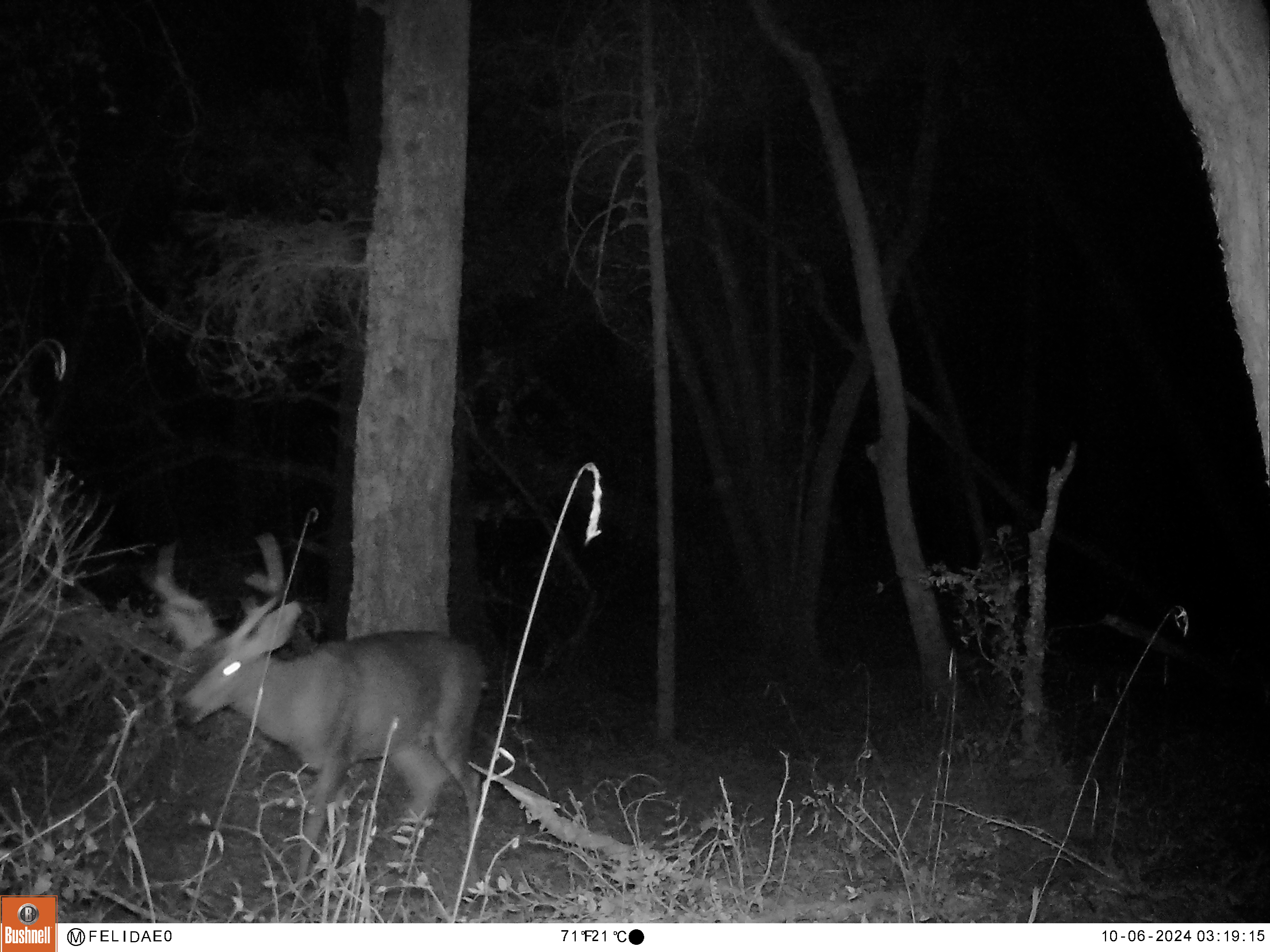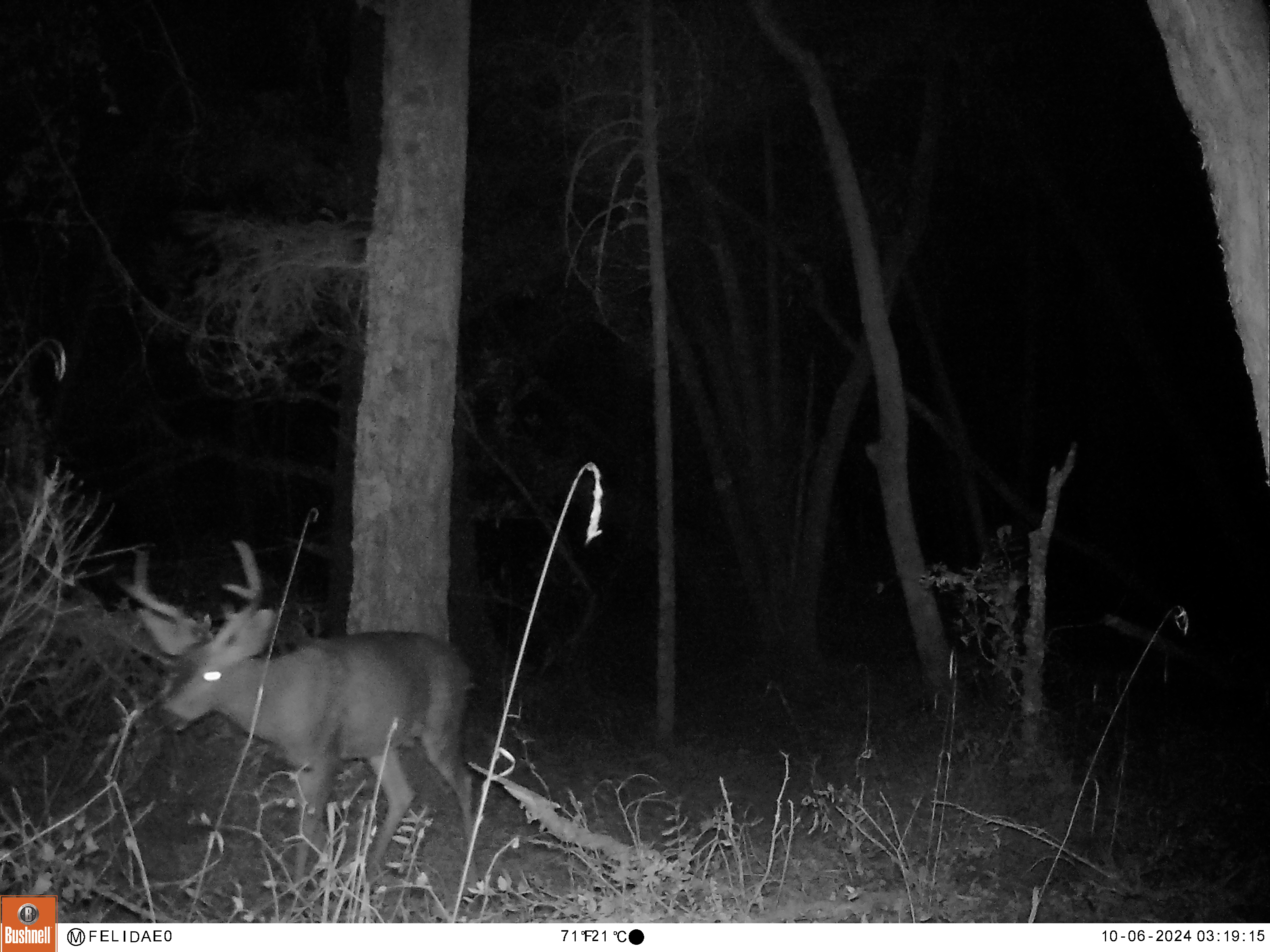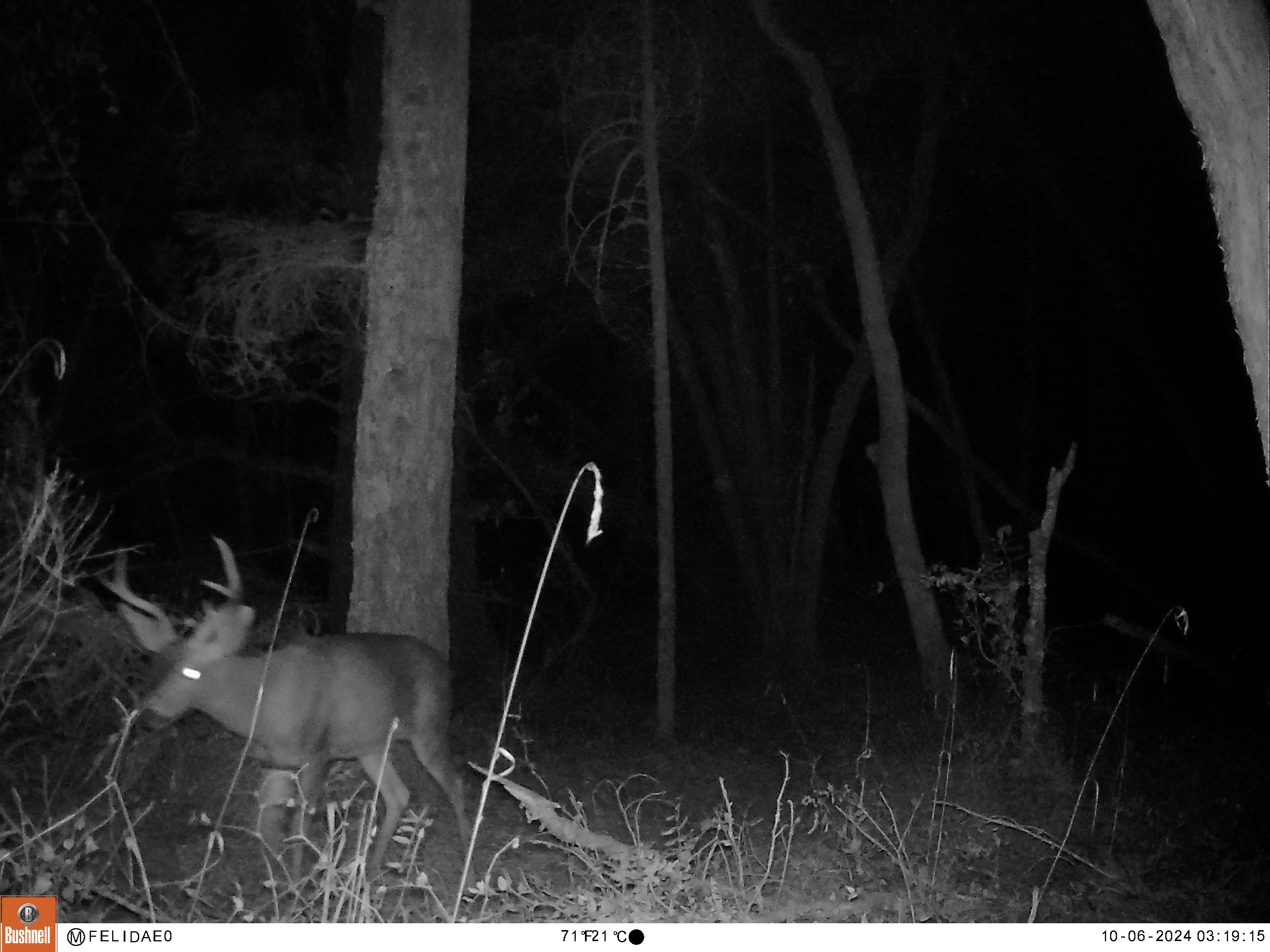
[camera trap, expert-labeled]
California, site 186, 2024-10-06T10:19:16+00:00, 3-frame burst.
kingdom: Animalia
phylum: Chordata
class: Mammalia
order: Artiodactyla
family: Cervidae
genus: Odocoileus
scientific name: Odocoileus hemionus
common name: mule deer